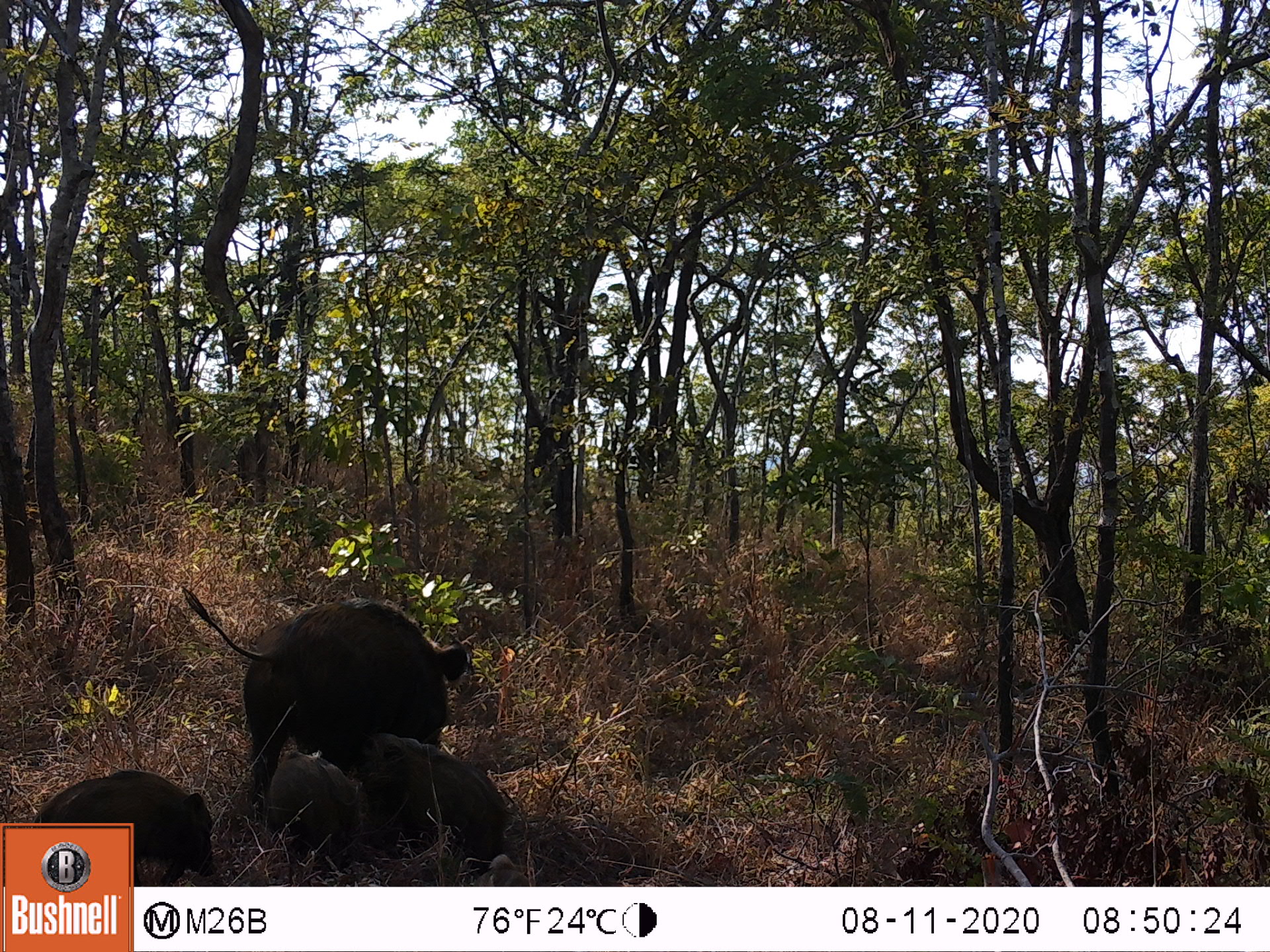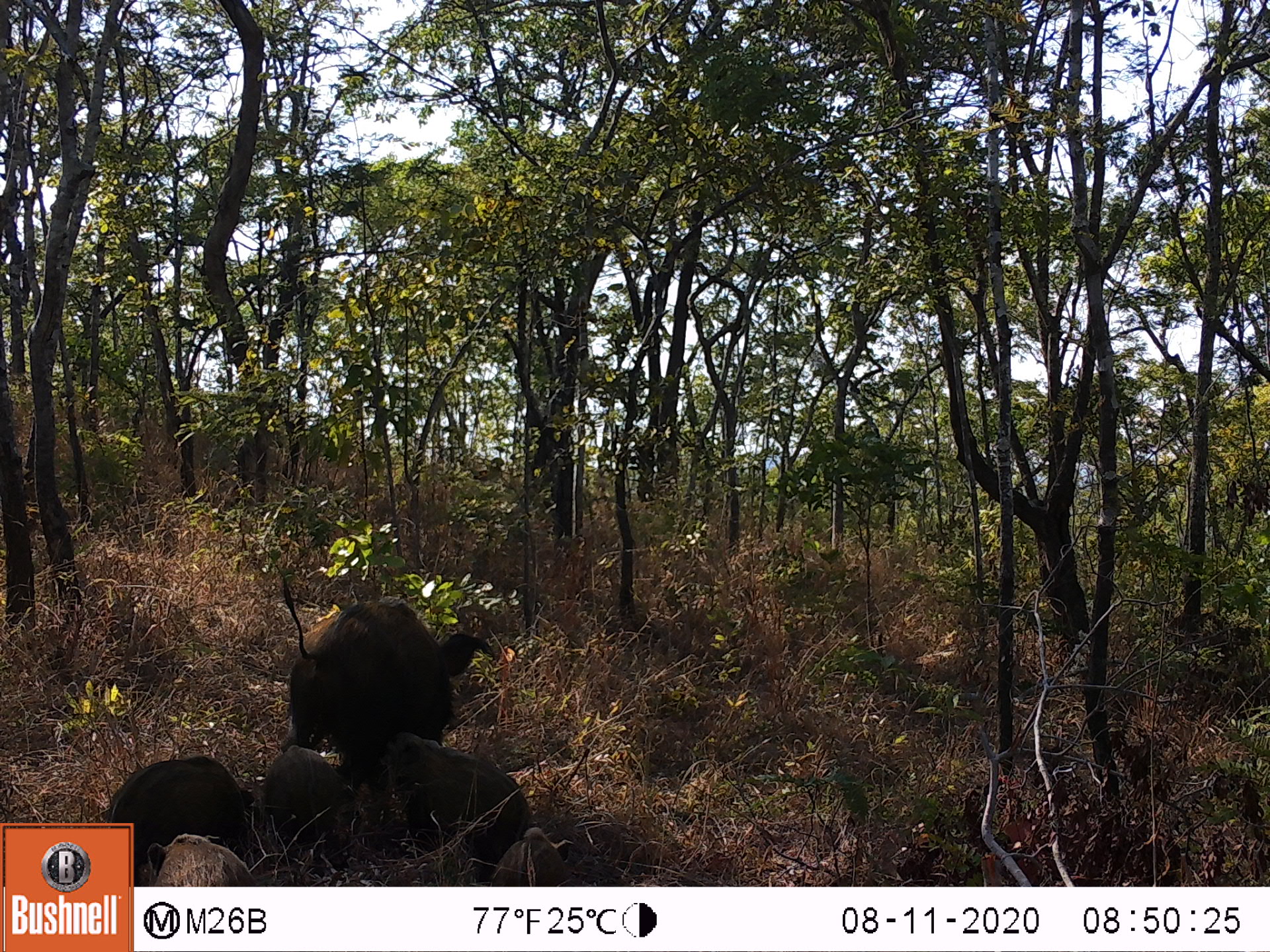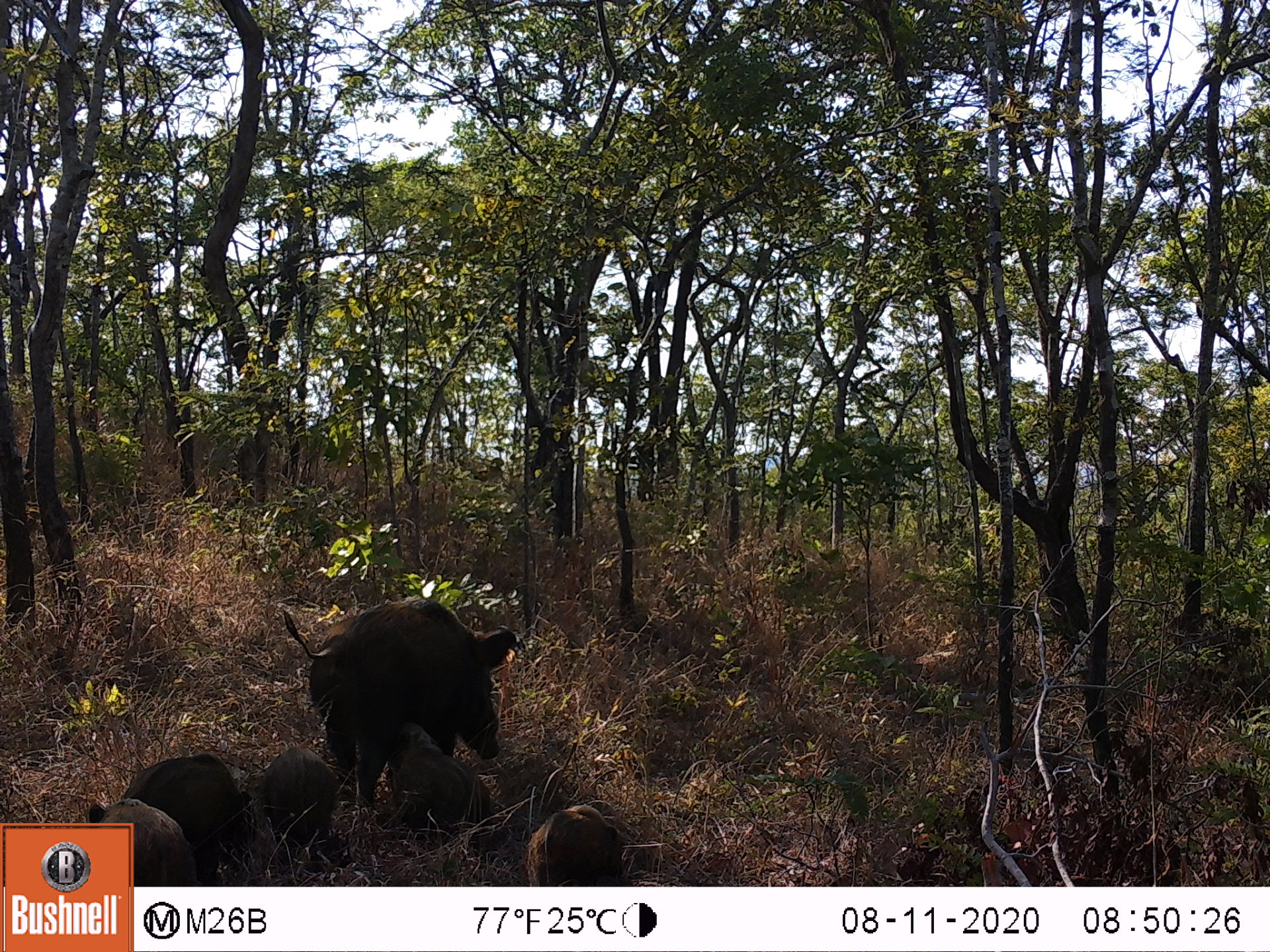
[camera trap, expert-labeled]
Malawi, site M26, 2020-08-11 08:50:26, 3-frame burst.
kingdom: Animalia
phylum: Chordata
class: Mammalia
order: Artiodactyla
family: Suidae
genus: Potamochoerus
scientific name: Potamochoerus larvatus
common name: bushpig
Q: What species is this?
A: Bushpig (Potamochoerus larvatus).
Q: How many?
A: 4.